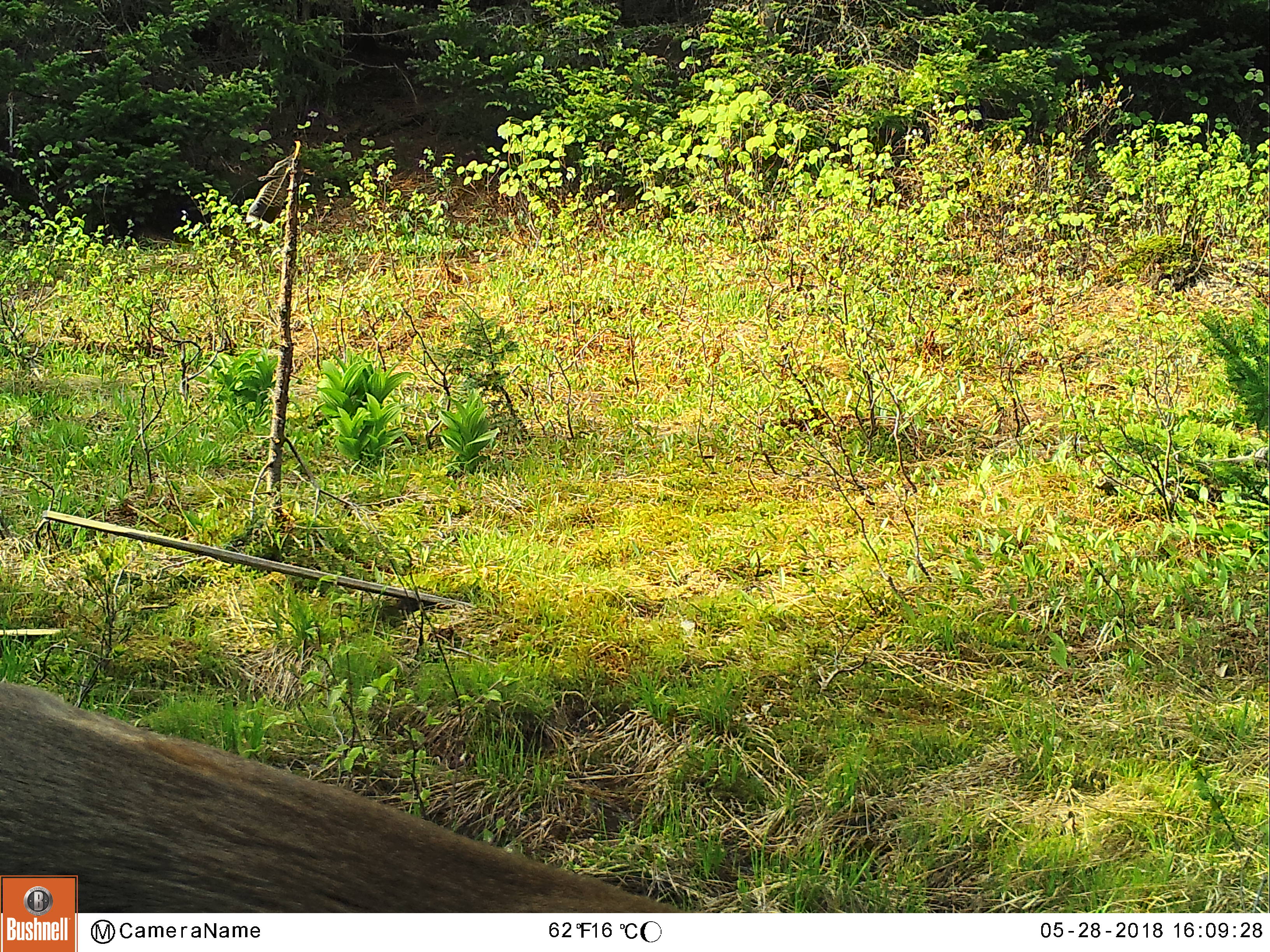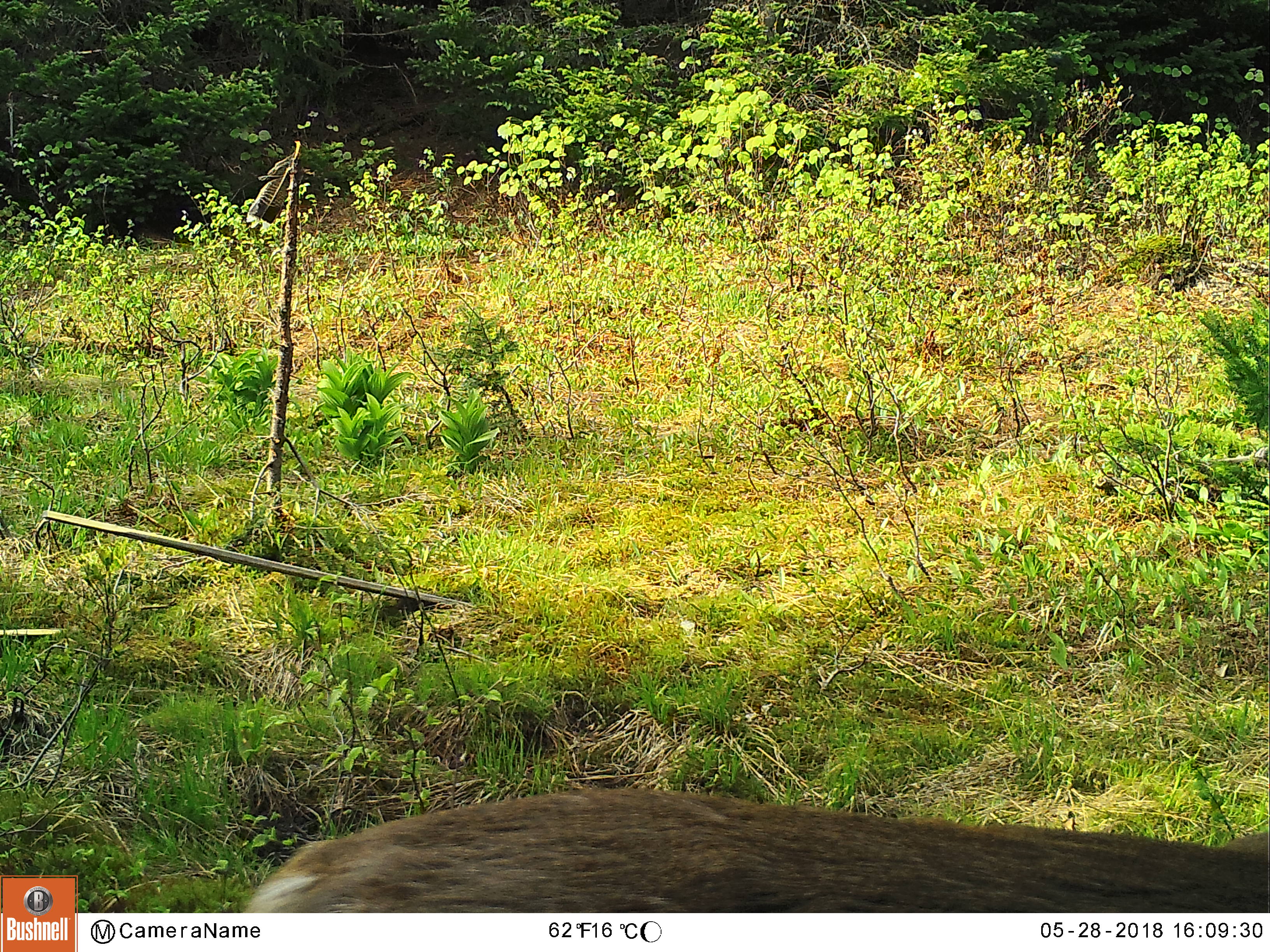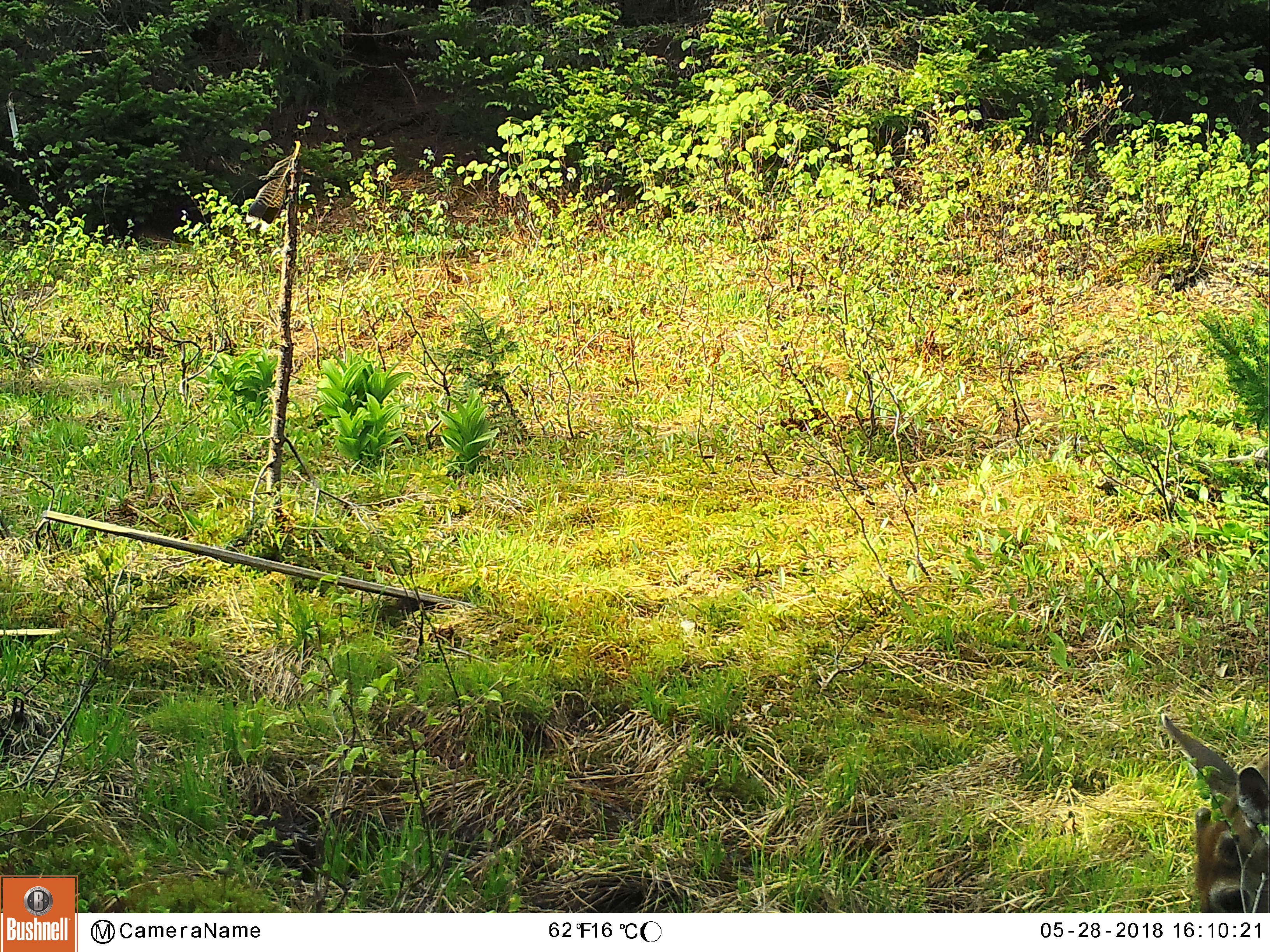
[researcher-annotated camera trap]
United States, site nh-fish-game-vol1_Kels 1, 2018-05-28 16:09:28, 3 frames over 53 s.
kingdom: Animalia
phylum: Chordata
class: Mammalia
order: Artiodactyla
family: Cervidae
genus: Odocoileus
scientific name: Odocoileus virginianus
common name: white-tailed deer